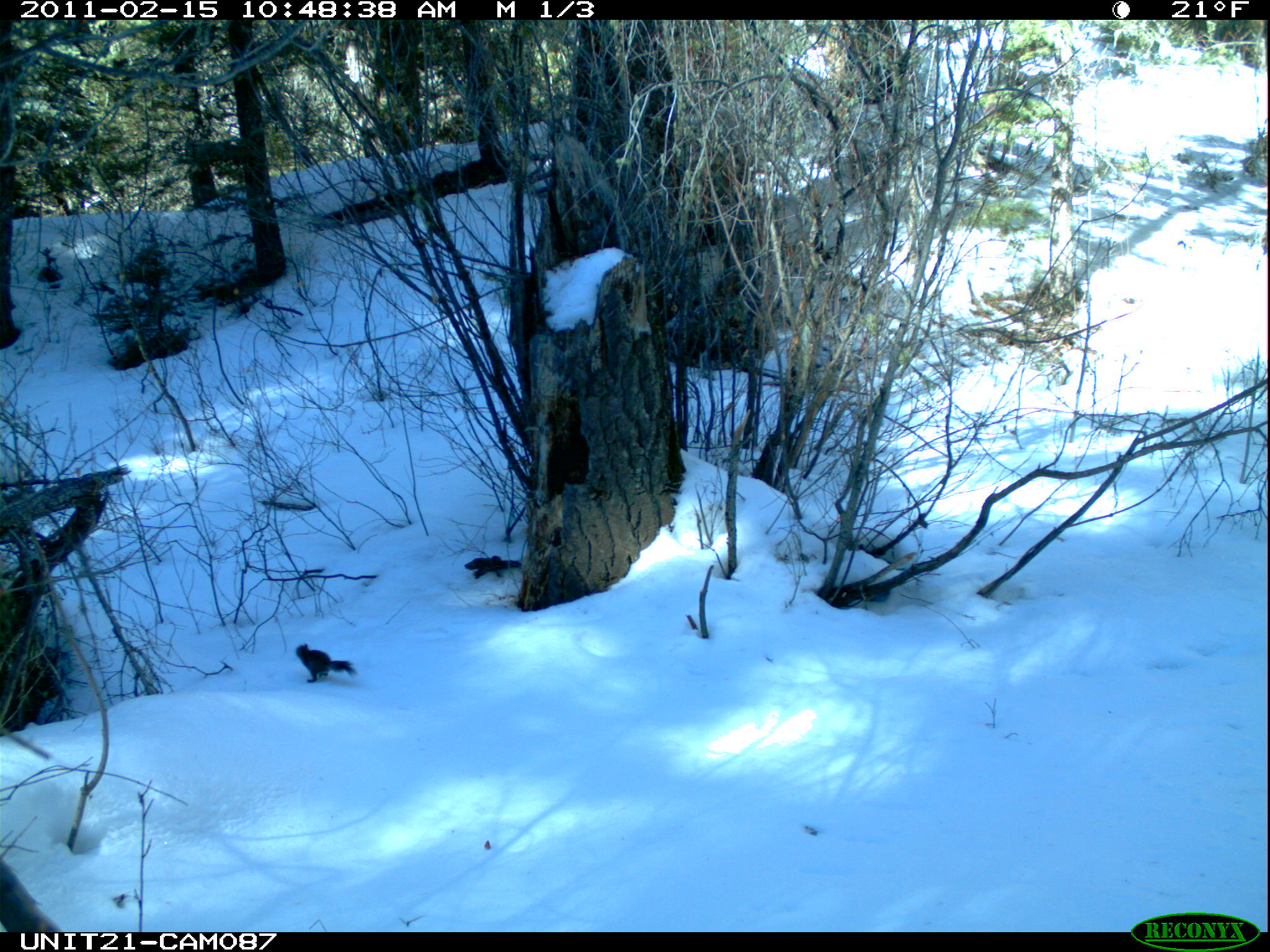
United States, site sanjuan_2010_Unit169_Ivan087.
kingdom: Animalia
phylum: Chordata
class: Mammalia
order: Rodentia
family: Sciuridae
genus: Tamiasciurus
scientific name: Tamiasciurus hudsonicus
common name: american red squirrel